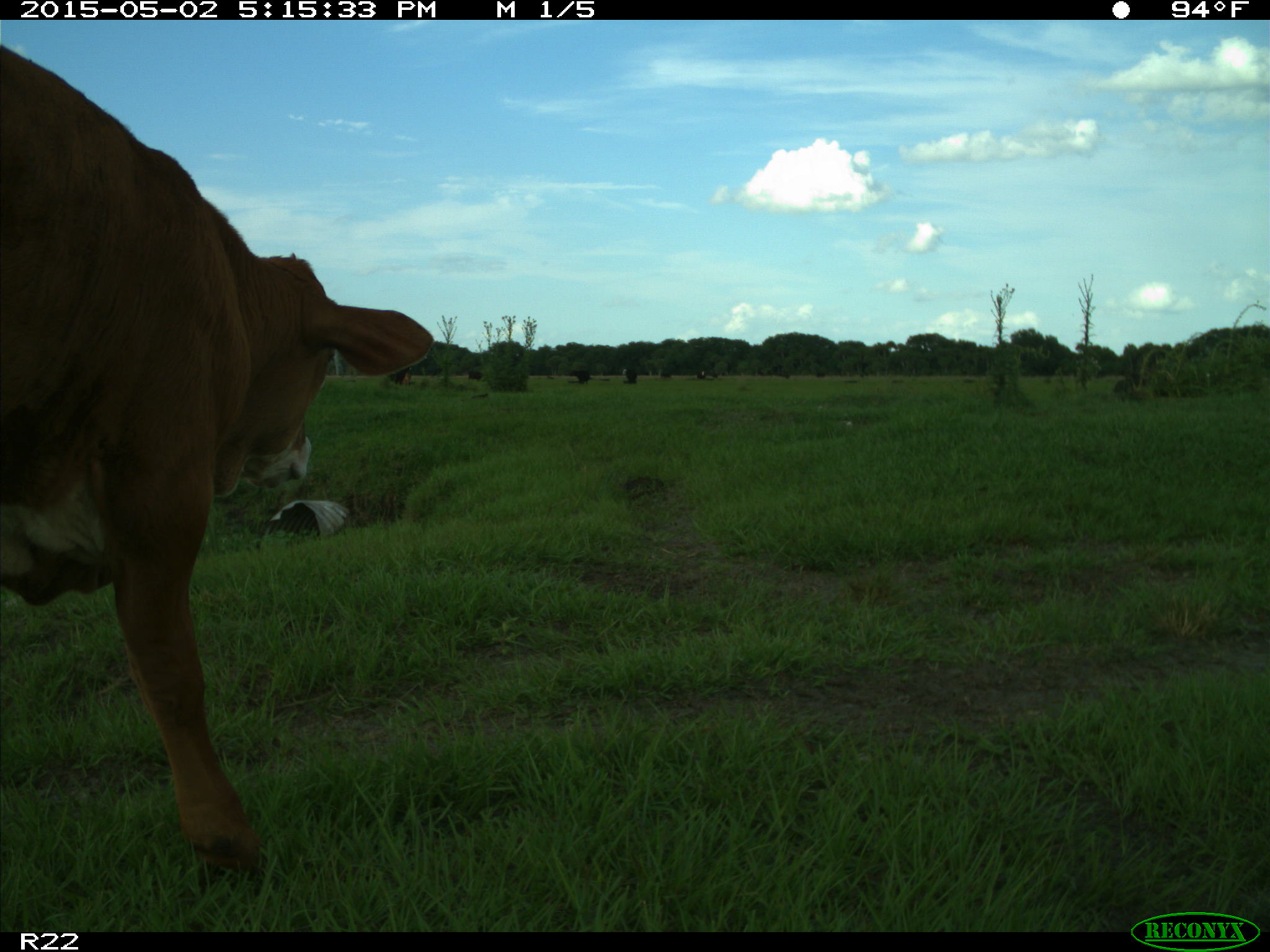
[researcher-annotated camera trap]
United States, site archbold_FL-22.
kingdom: Animalia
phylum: Chordata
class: Mammalia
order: Artiodactyla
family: Bovidae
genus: Bos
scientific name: Bos taurus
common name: domestic cow